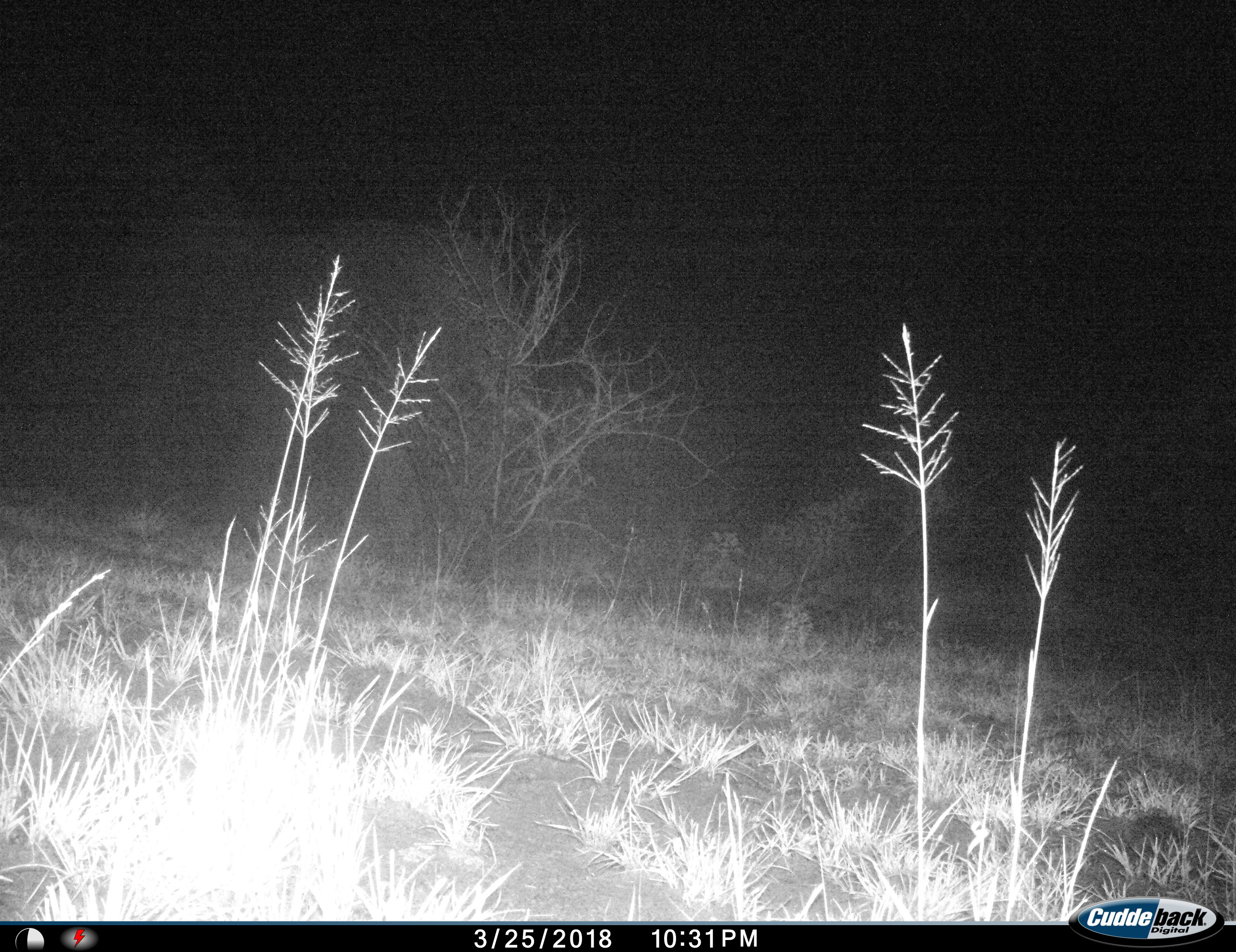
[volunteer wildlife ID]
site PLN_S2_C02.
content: unidentified animal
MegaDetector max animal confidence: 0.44